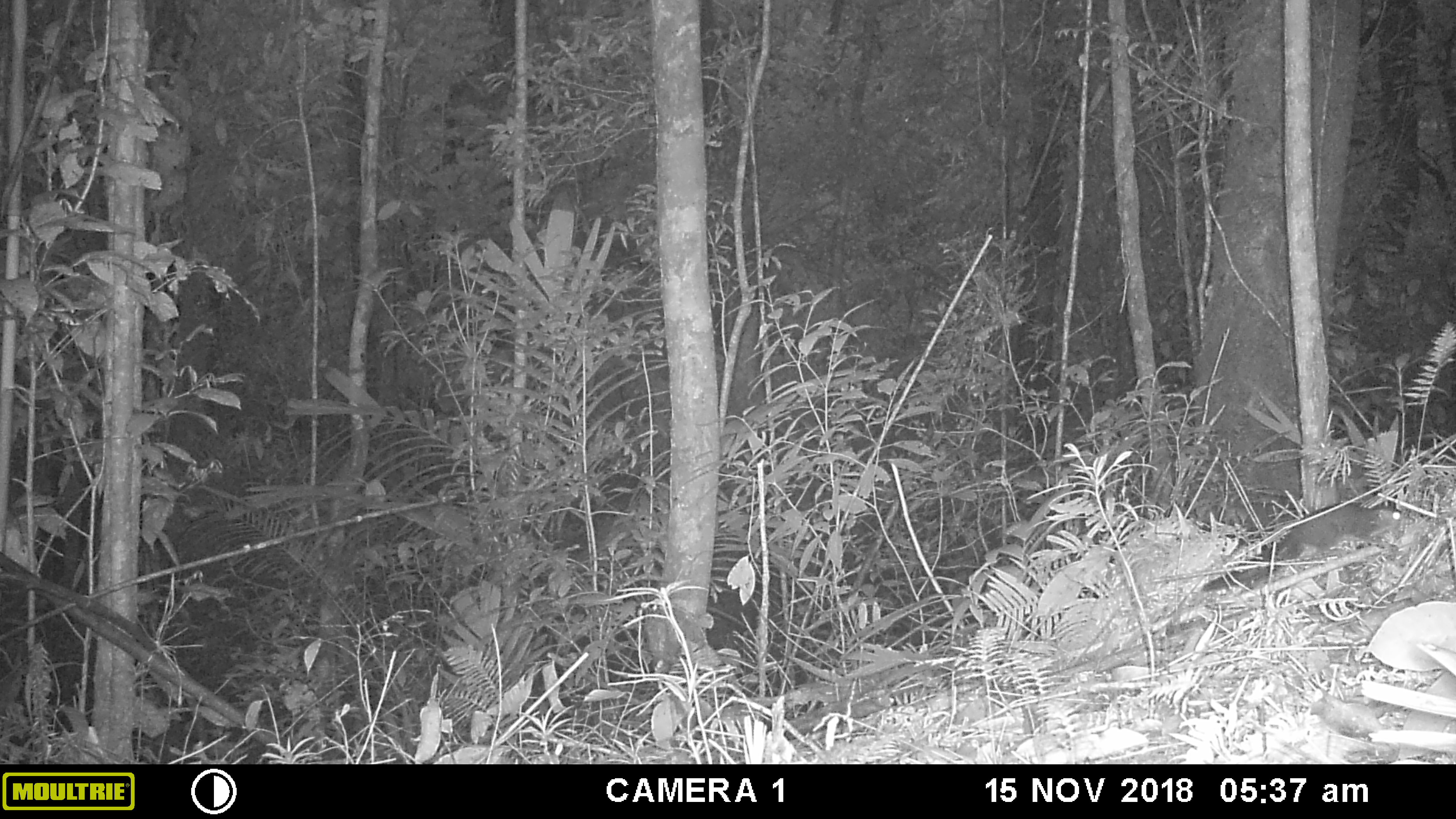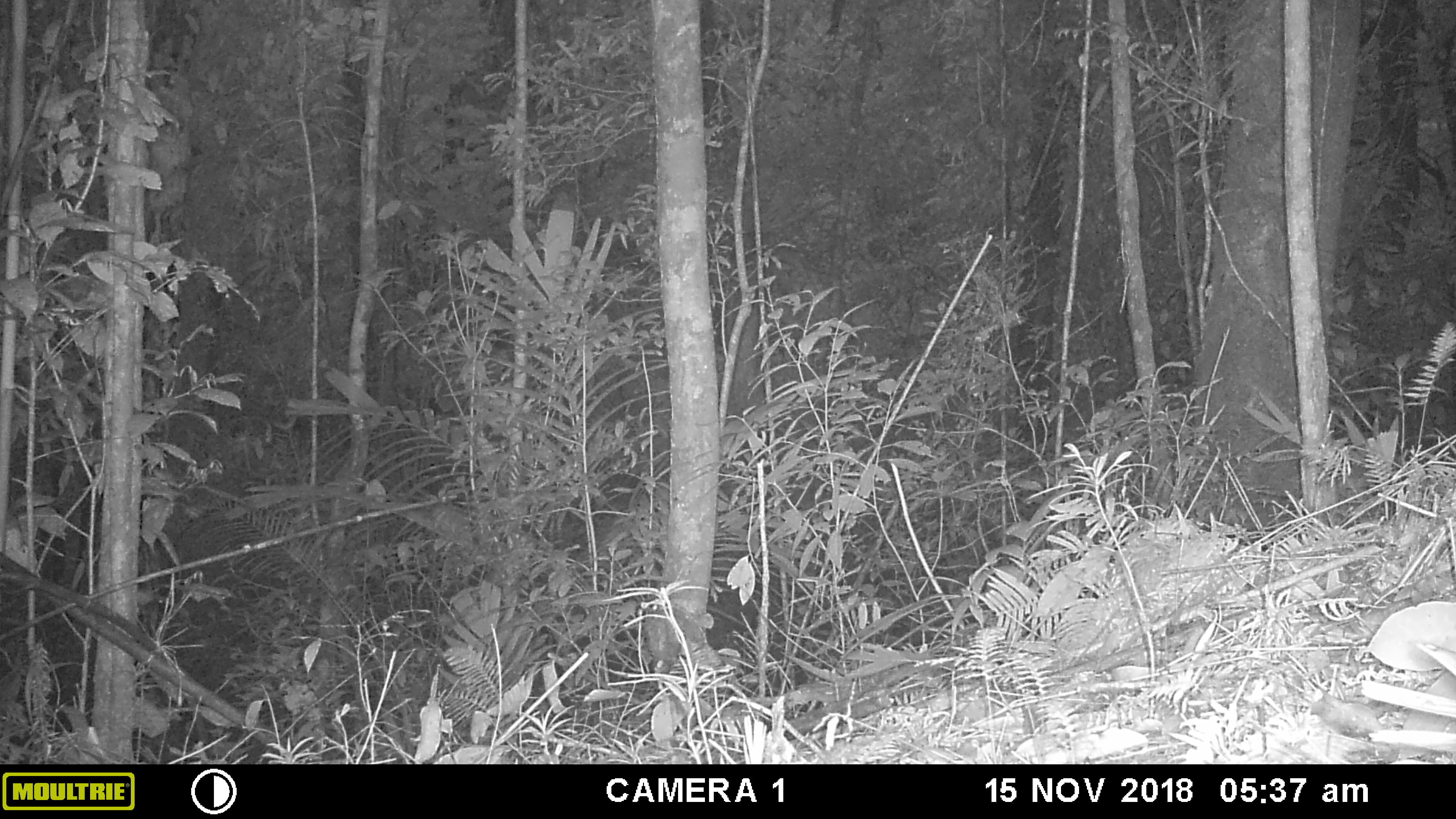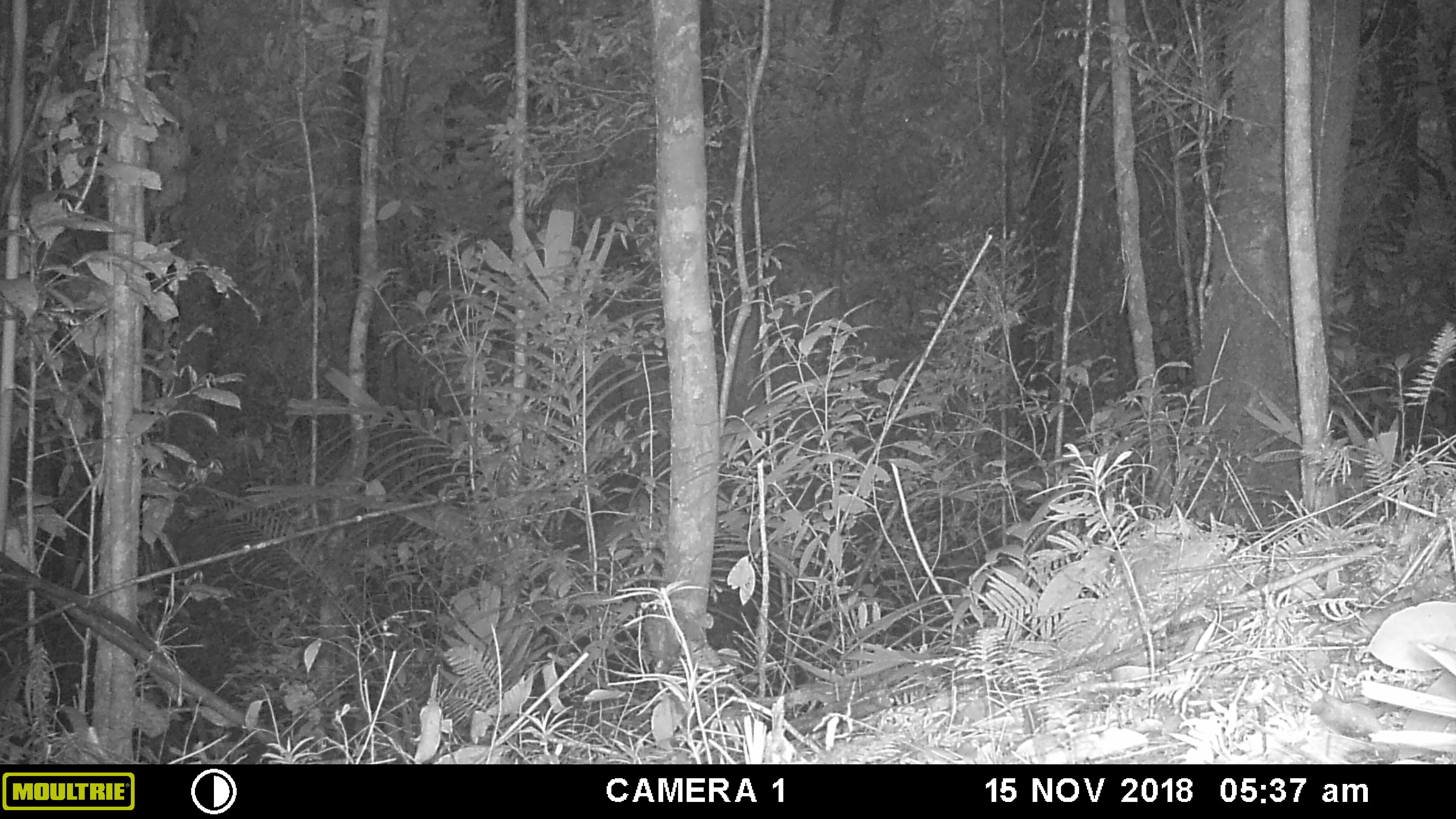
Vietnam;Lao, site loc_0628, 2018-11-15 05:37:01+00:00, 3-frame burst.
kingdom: Animalia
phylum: Chordata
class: Mammalia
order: Rodentia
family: Sciuridae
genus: Dremomys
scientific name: Dremomys rufigenis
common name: red-cheeked squirrel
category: red cheeked squirrel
Red cheeked squirrel (red-cheeked squirrel) (Dremomys rufigenis). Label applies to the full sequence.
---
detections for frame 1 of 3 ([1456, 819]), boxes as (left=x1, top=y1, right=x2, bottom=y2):
red cheeked squirrel: (left=1201, top=501, right=1405, bottom=593)